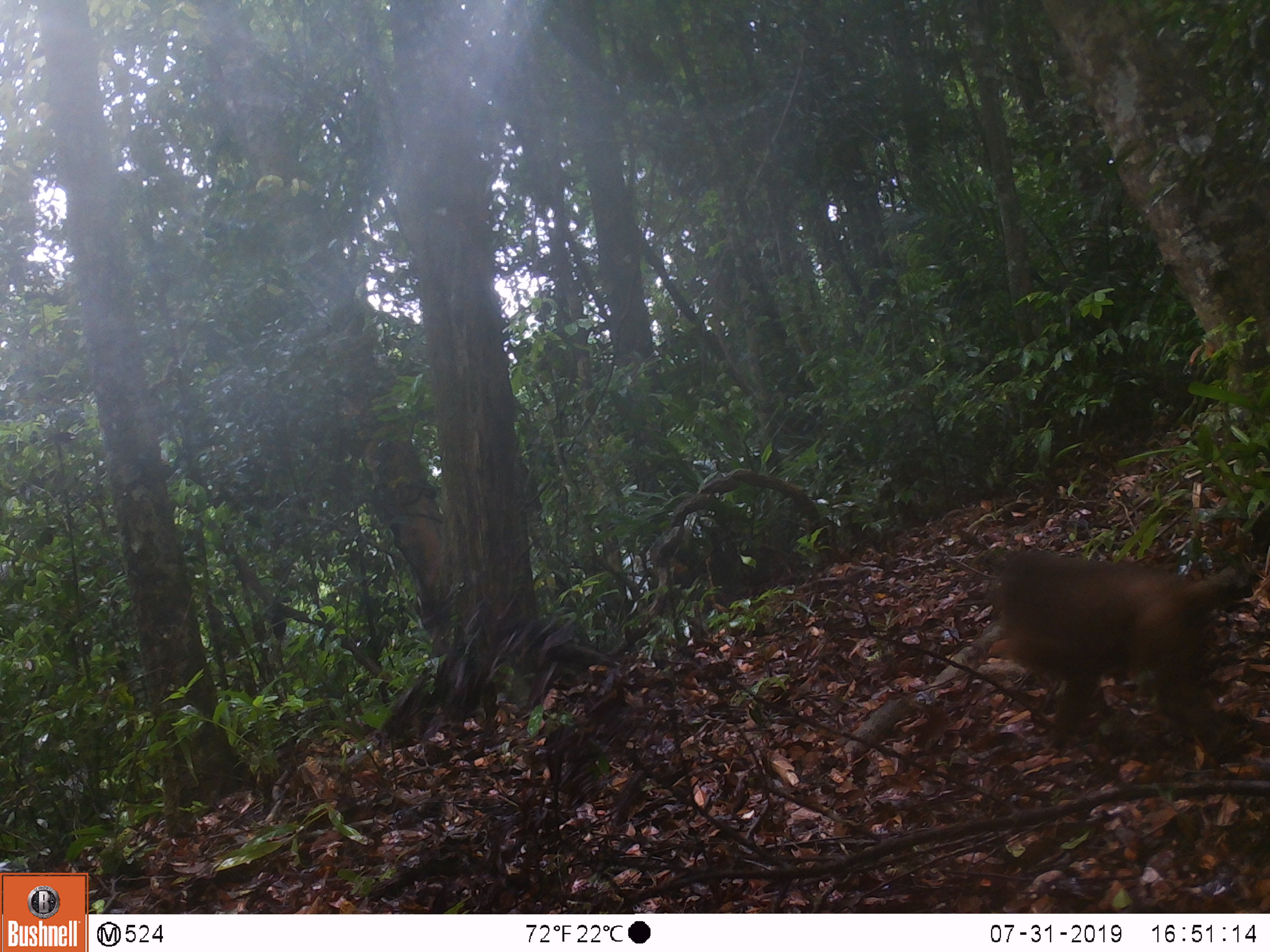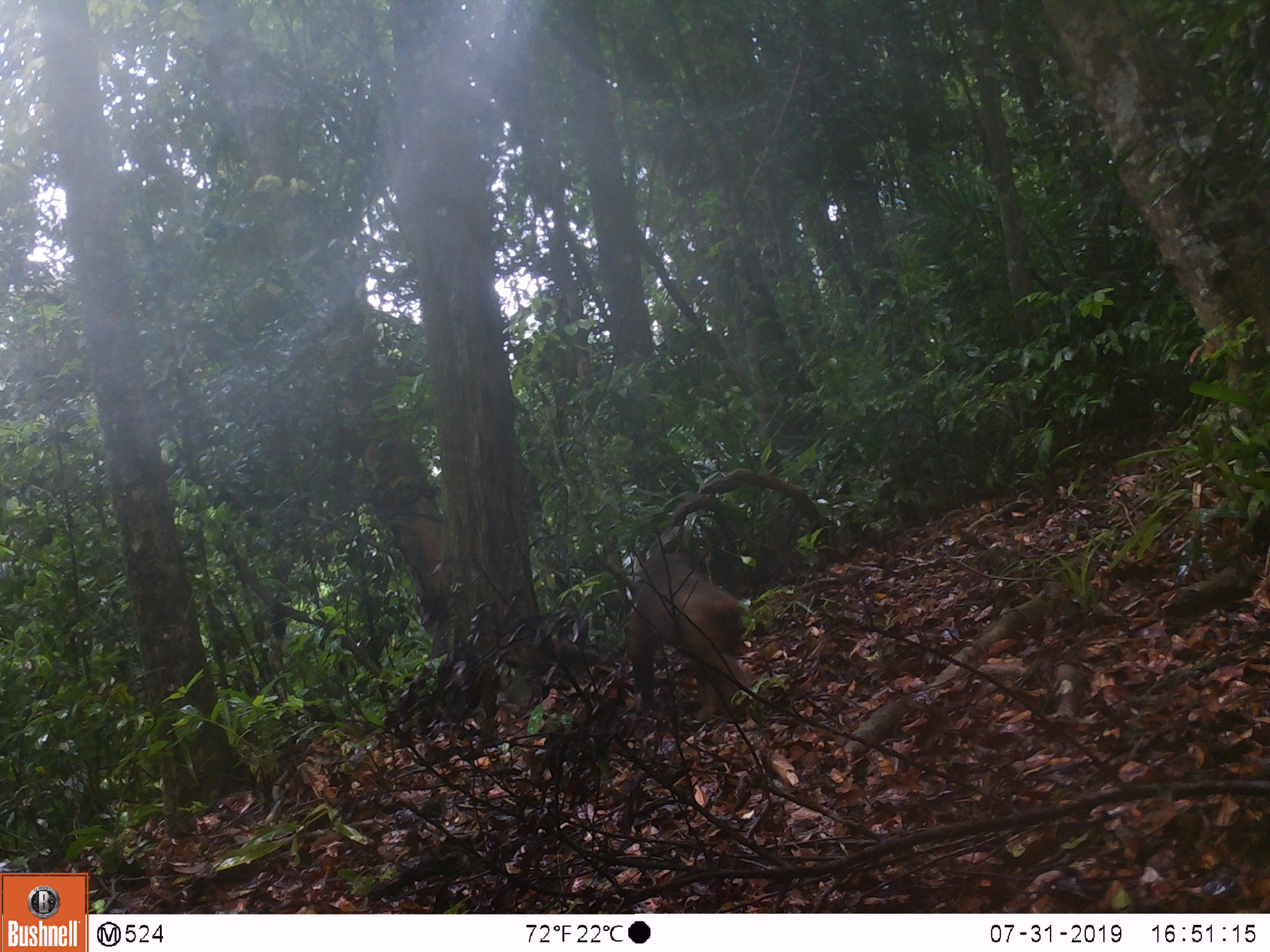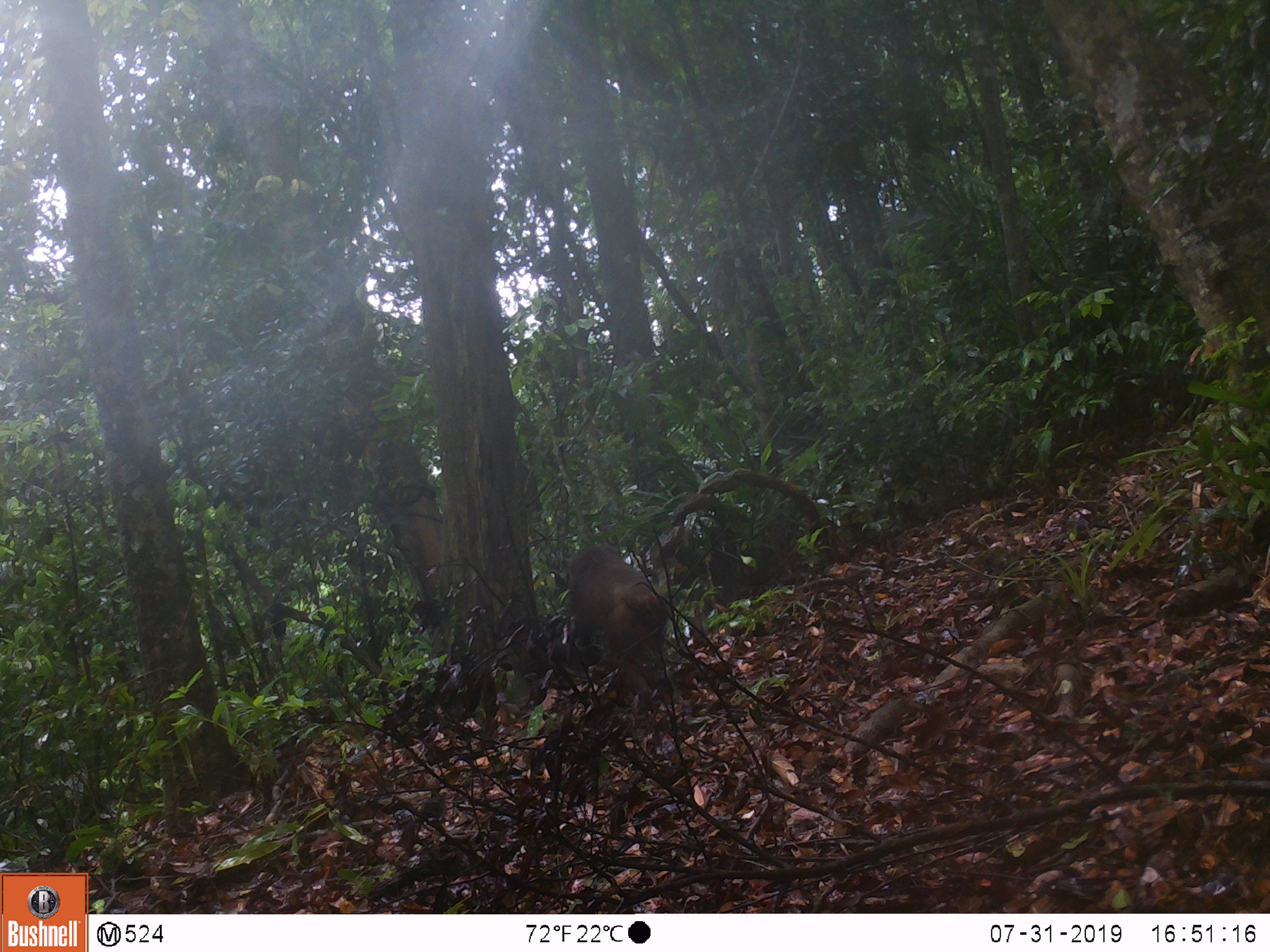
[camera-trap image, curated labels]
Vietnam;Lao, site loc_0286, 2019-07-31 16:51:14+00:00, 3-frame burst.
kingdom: Animalia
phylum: Chordata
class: Mammalia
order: Primates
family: Cercopithecidae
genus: Macaca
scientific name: Macaca arctoides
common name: stump-tailed macaque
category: stump tailed macaque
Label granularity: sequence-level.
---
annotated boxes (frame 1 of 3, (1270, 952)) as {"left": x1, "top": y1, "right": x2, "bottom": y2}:
stump tailed macaque: {"left": 994, "top": 547, "right": 1235, "bottom": 748}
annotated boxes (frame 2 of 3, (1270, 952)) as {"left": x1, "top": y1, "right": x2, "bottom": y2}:
stump tailed macaque: {"left": 629, "top": 553, "right": 739, "bottom": 715}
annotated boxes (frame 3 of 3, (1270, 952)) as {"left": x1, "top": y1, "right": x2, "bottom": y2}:
stump tailed macaque: {"left": 568, "top": 543, "right": 668, "bottom": 698}